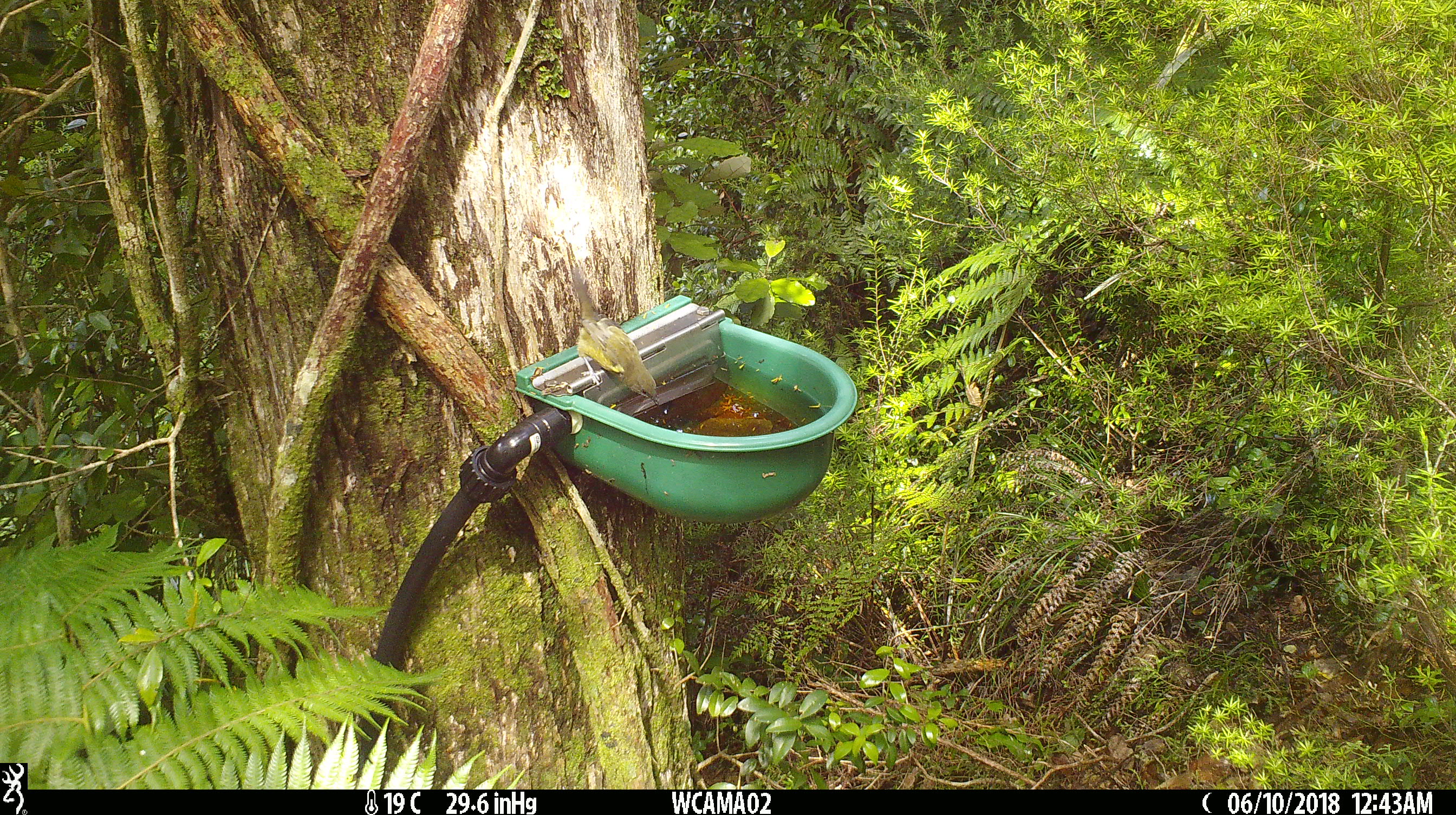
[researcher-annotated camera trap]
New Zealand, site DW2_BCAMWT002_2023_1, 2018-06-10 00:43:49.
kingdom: Animalia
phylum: Chordata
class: Aves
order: Passeriformes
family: Meliphagidae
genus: Anthornis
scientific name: Anthornis melanura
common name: new zealand bellbird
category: bellbird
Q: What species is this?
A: Bellbird (new zealand bellbird) (Anthornis melanura).